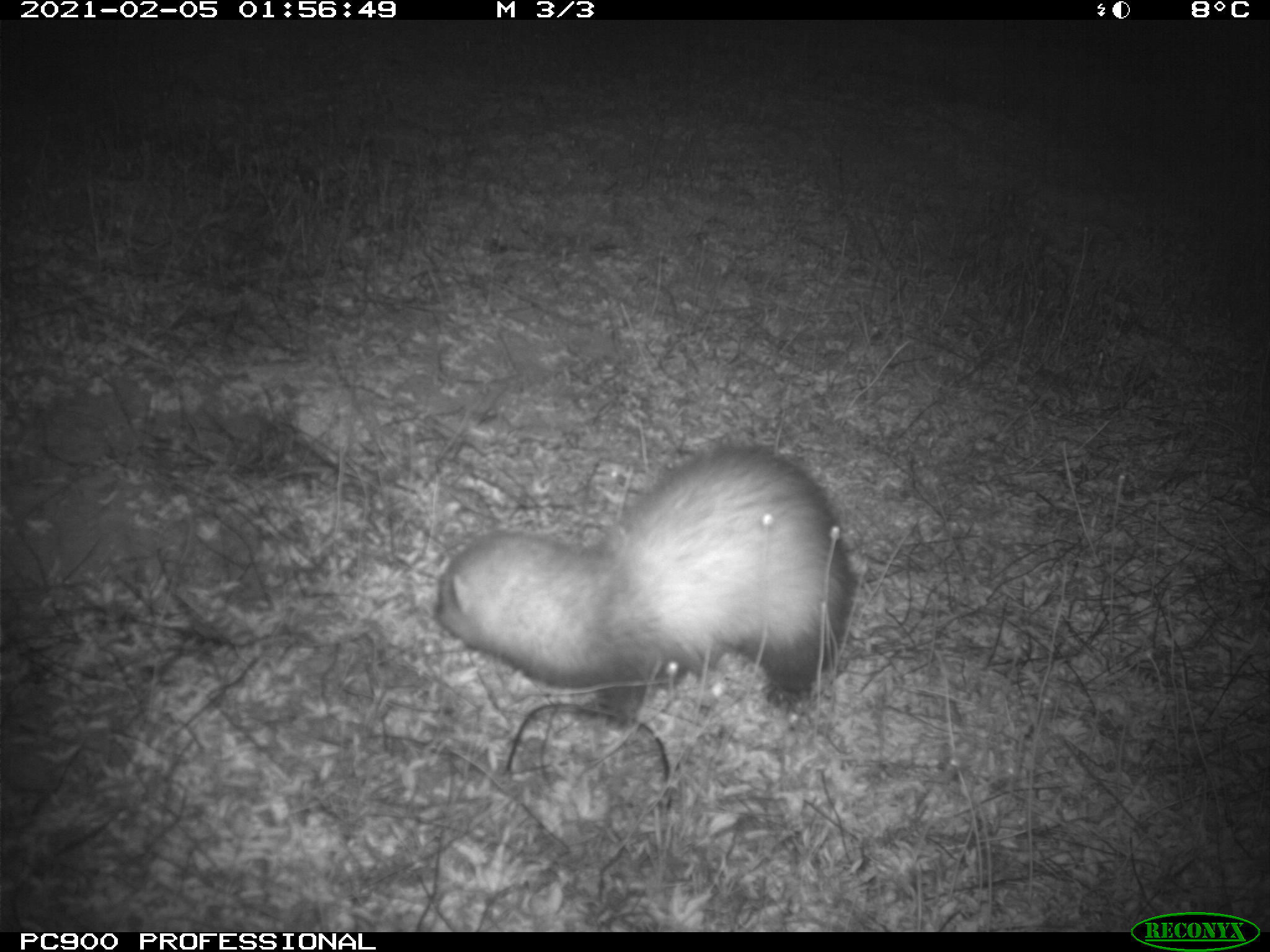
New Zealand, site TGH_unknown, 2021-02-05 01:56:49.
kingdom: Animalia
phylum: Chordata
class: Mammalia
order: Carnivora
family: Mustelidae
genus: Mustela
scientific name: Mustela furo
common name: ferret